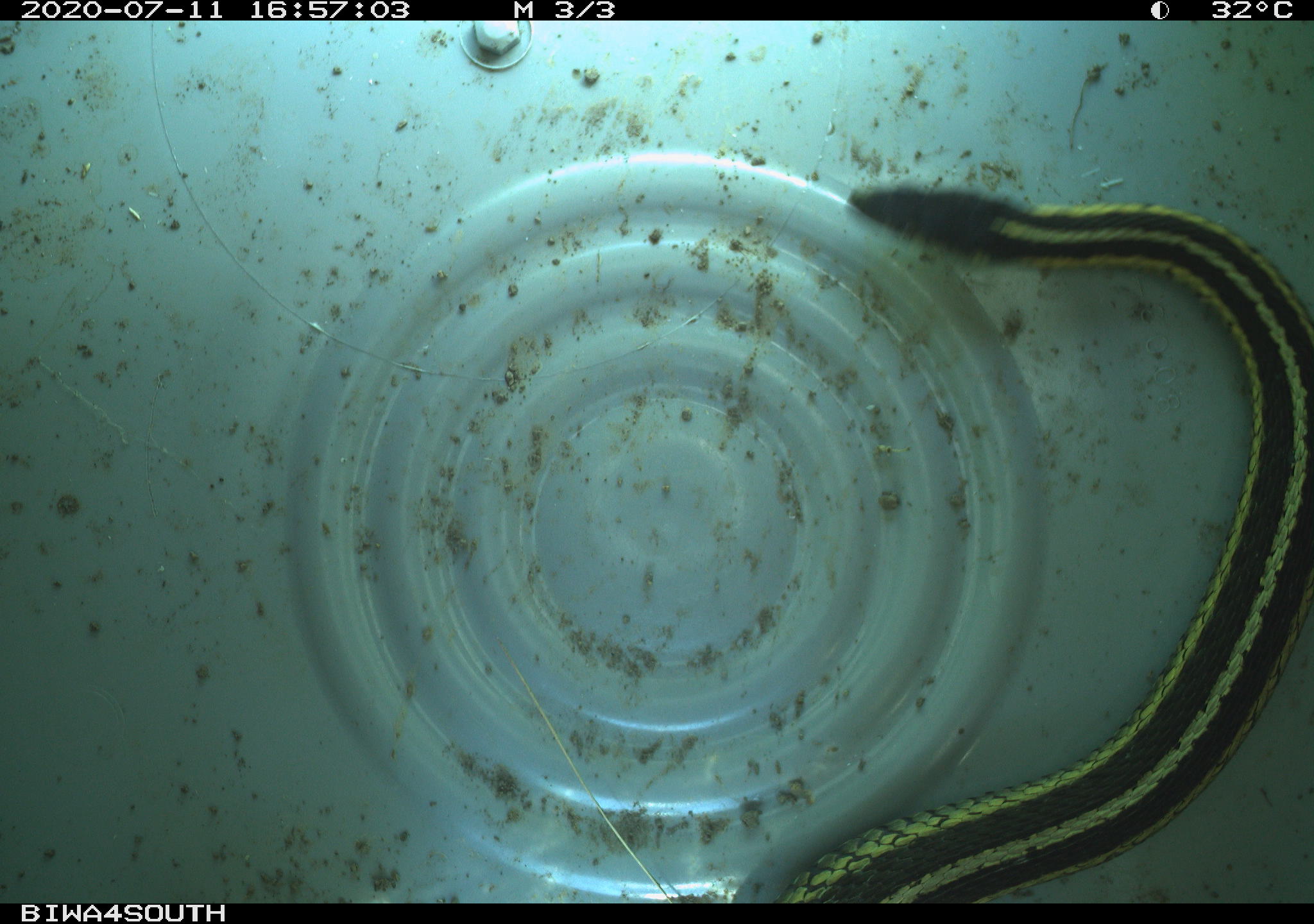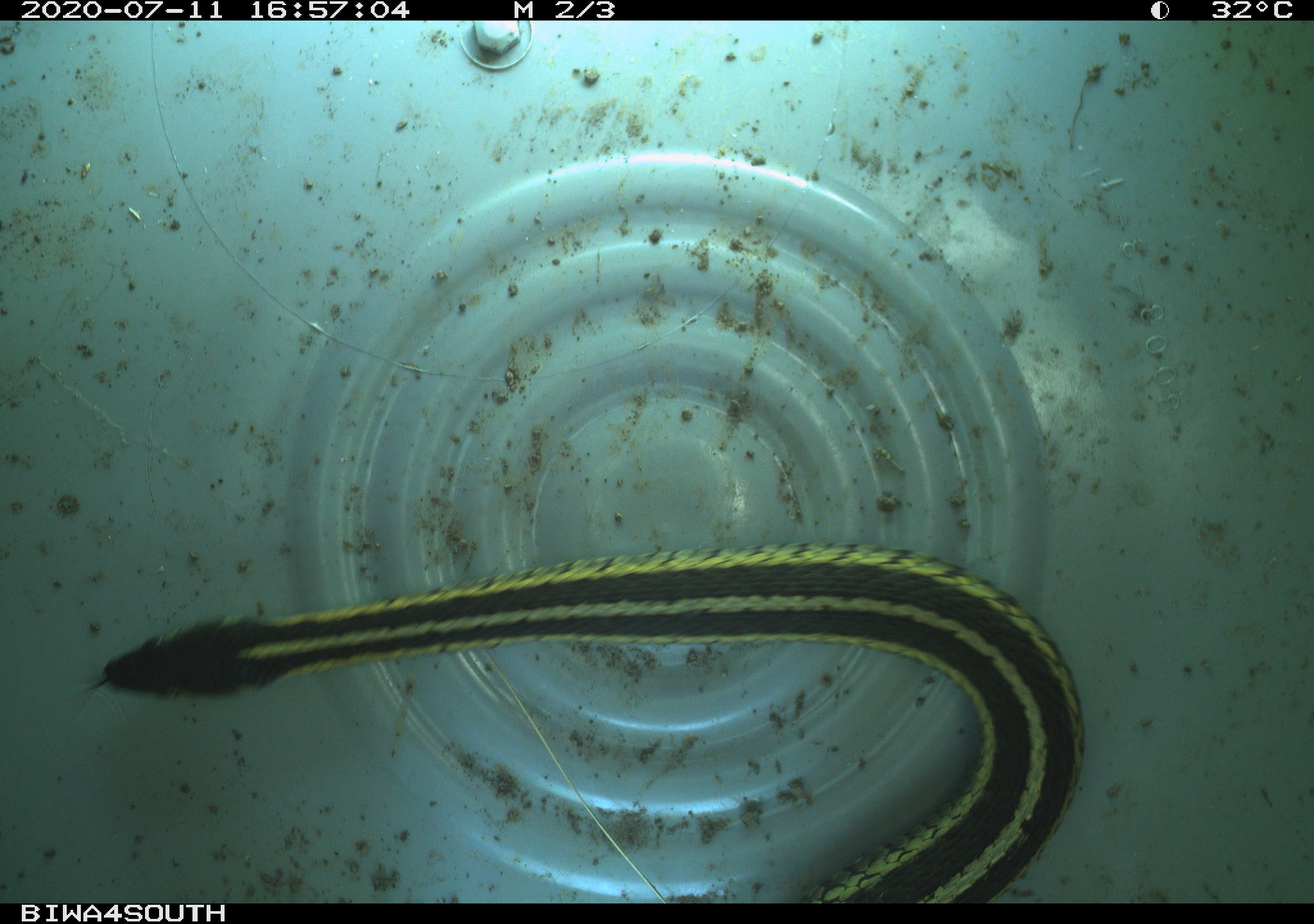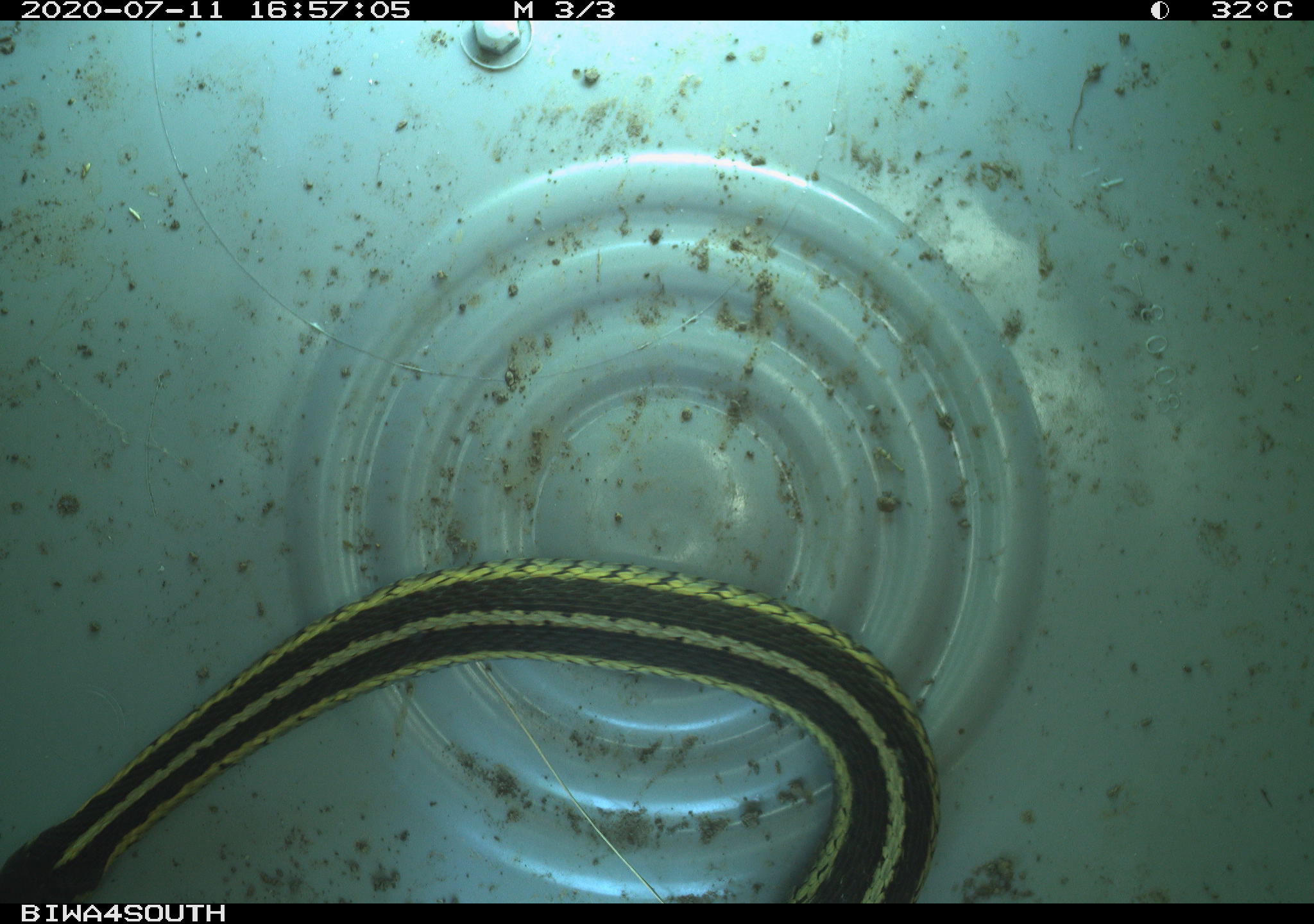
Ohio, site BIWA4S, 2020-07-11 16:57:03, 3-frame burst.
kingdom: Animalia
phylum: Chordata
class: Reptilia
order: Squamata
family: Colubridae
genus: Thamnophis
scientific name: Thamnophis sirtalis sirtalis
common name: eastern gartersnake